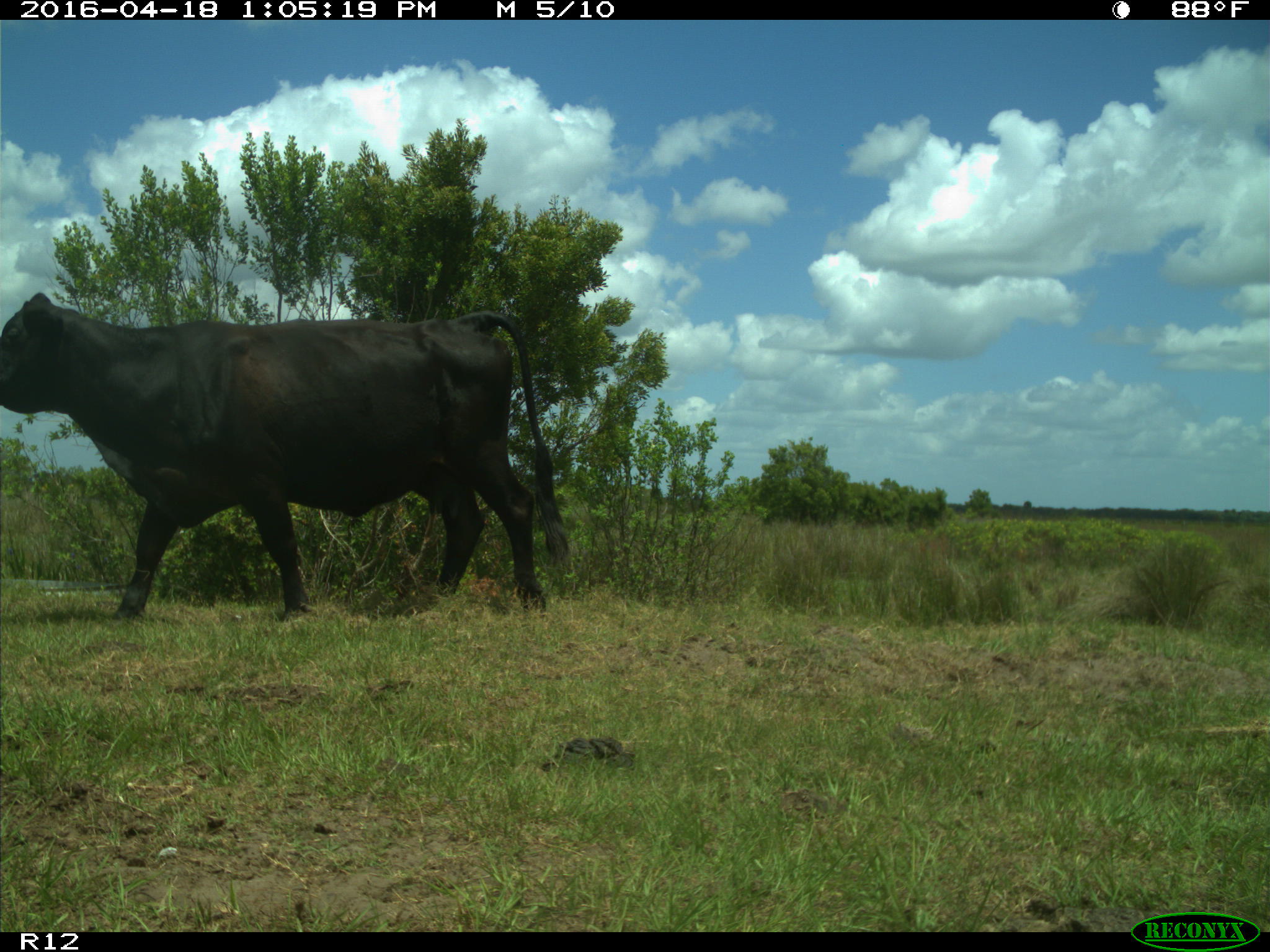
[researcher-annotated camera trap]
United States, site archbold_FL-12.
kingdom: Animalia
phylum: Chordata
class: Mammalia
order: Artiodactyla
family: Bovidae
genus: Bos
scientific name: Bos taurus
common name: domestic cow